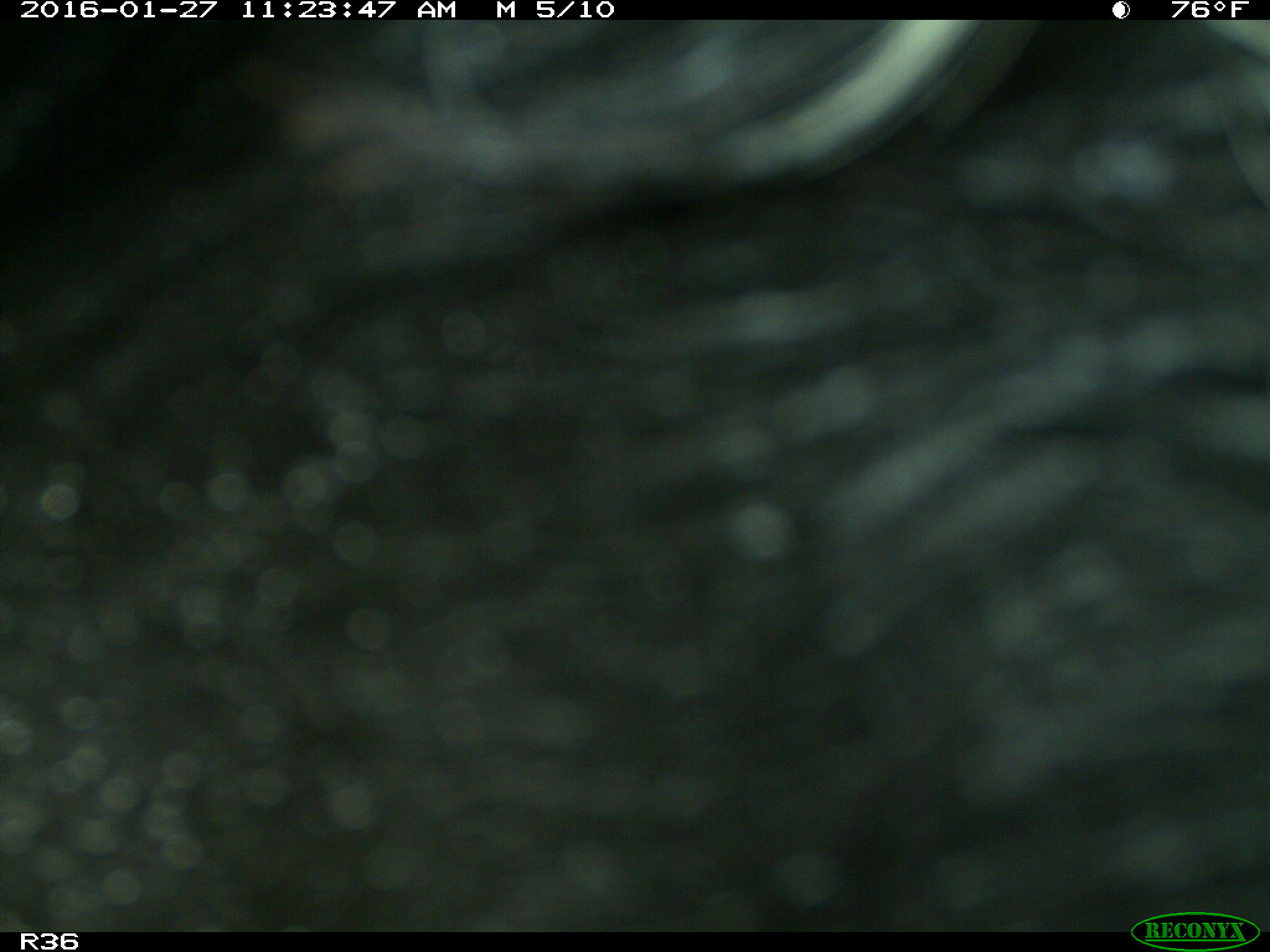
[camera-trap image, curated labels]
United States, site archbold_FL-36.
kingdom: Animalia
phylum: Chordata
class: Mammalia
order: Artiodactyla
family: Bovidae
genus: Bos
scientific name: Bos taurus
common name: domestic cow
Bos taurus (domestic cow).